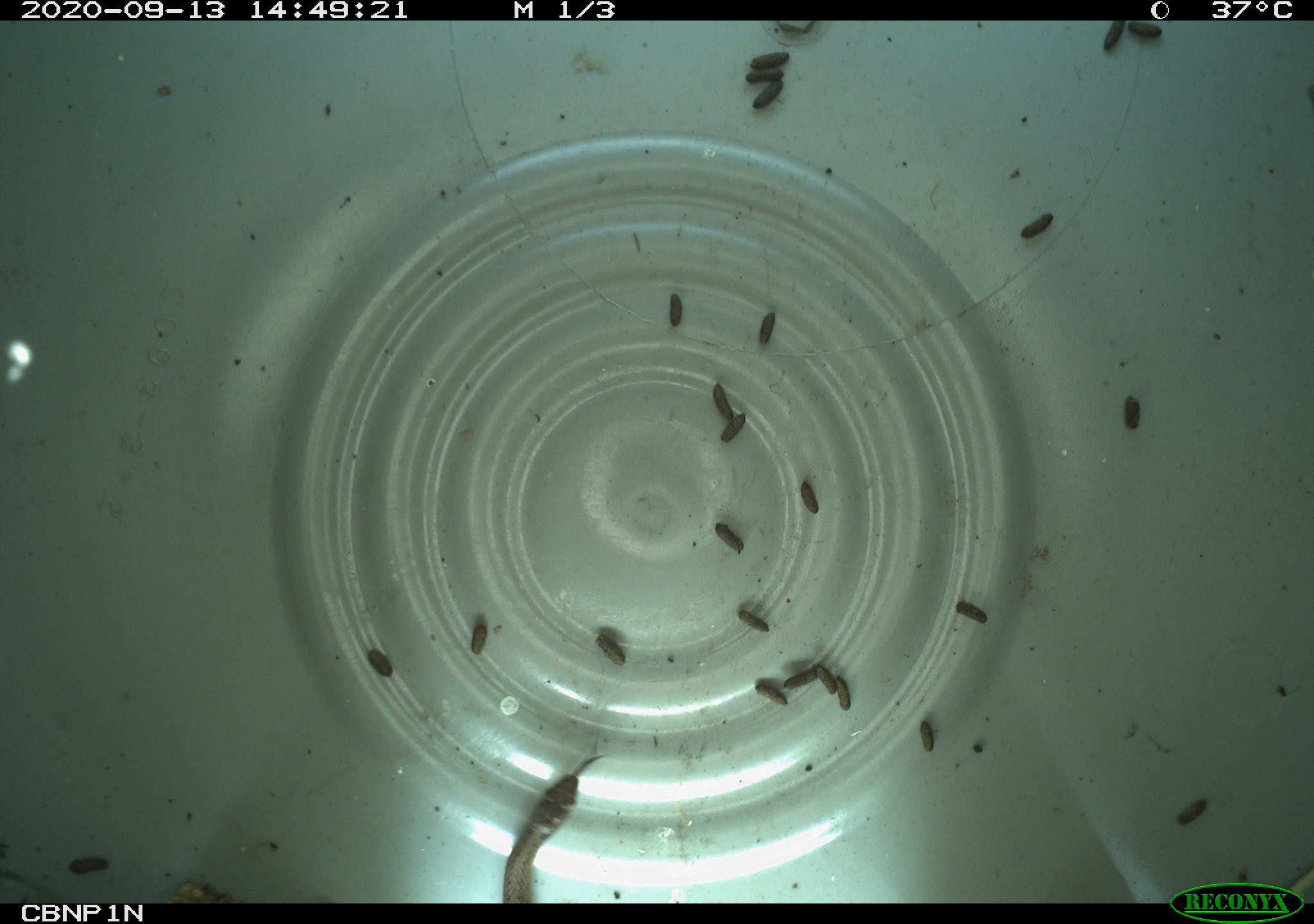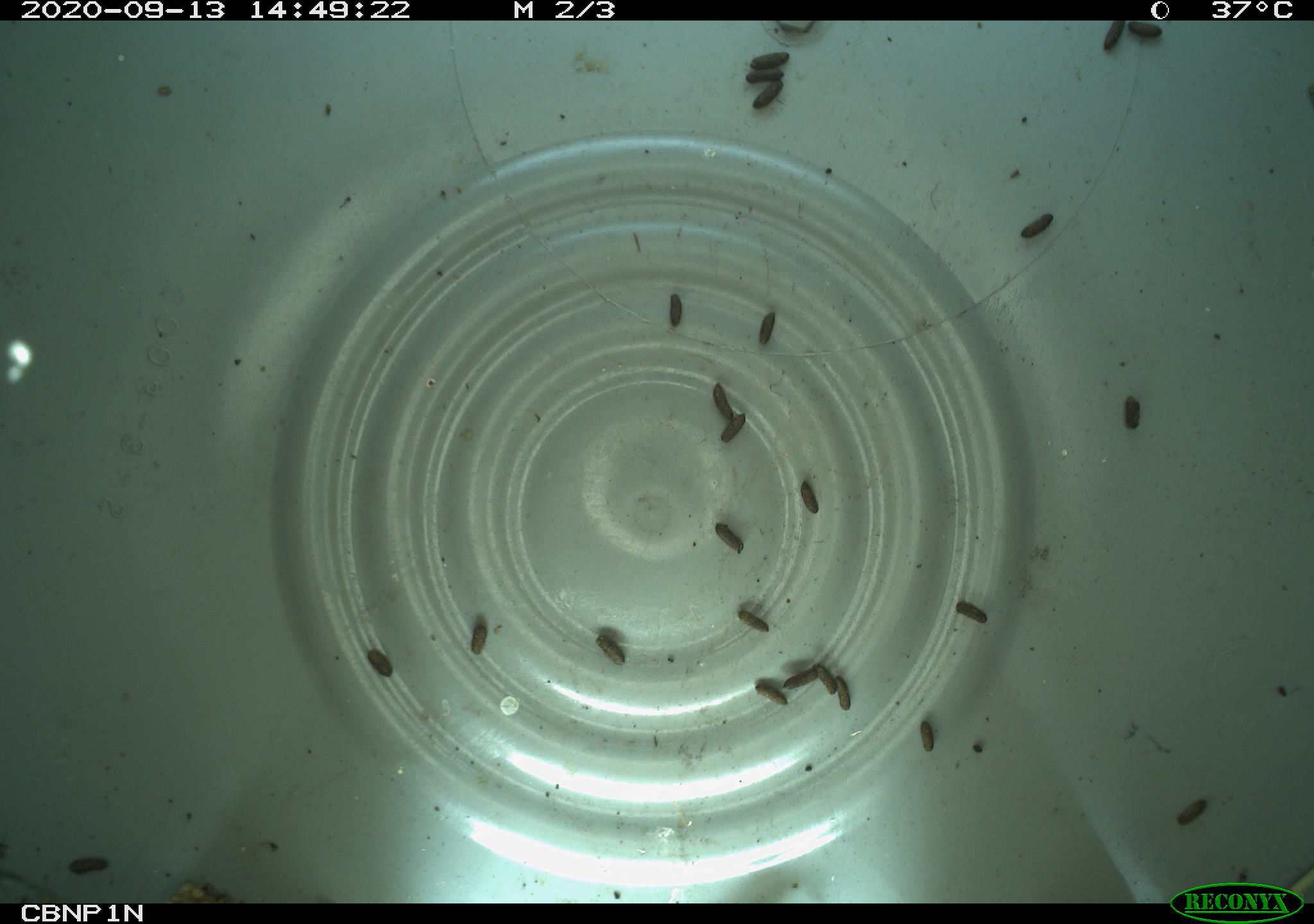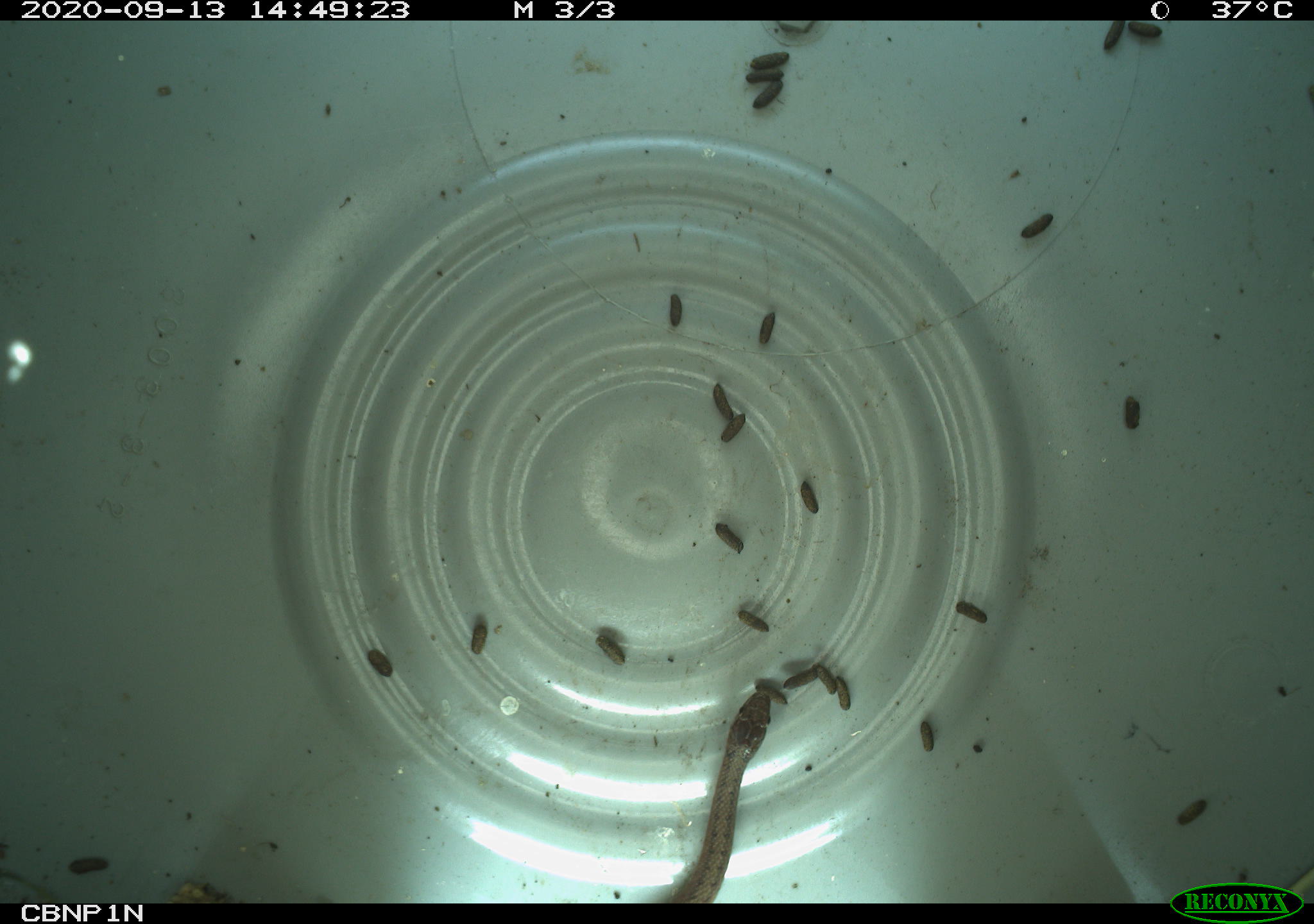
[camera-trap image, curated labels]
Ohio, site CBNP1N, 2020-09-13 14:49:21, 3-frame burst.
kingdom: Animalia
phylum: Chordata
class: Reptilia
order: Squamata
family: Colubridae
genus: Storeria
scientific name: Storeria dekayi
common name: dekay's brownsnake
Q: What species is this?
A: Dekay's brownsnake (Storeria dekayi).